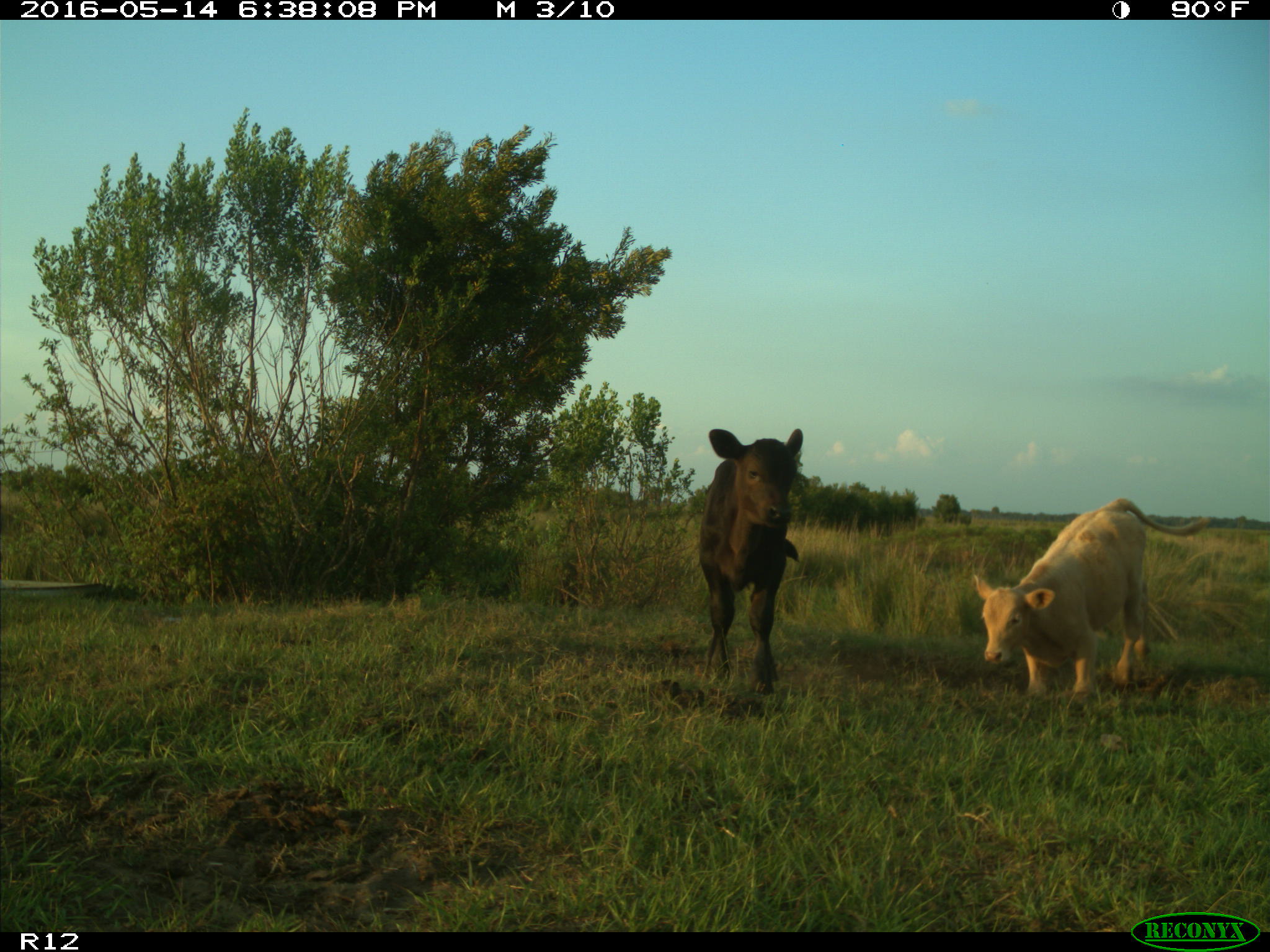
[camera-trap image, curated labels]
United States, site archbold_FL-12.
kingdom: Animalia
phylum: Chordata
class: Mammalia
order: Artiodactyla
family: Bovidae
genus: Bos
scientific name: Bos taurus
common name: domestic cow